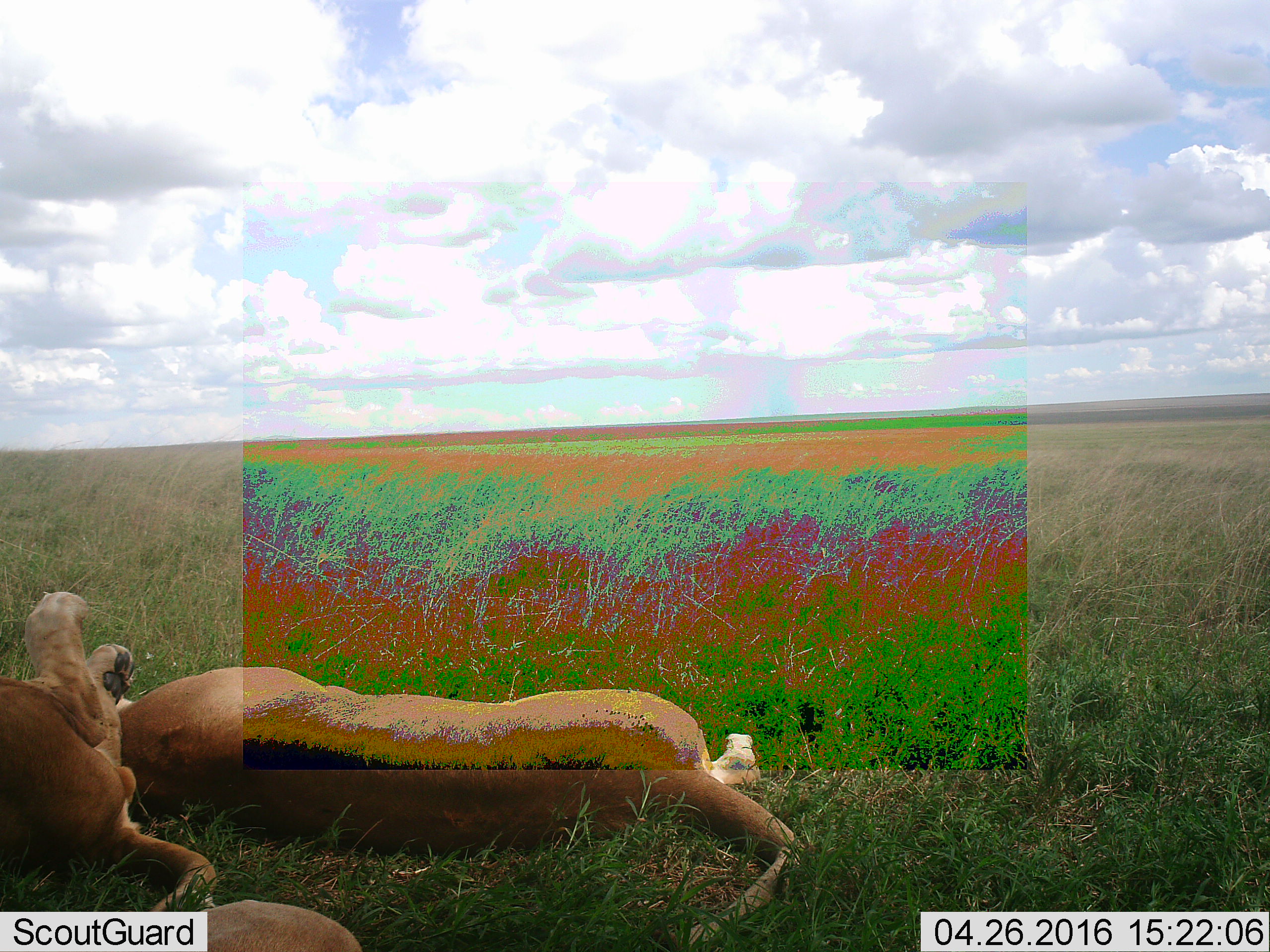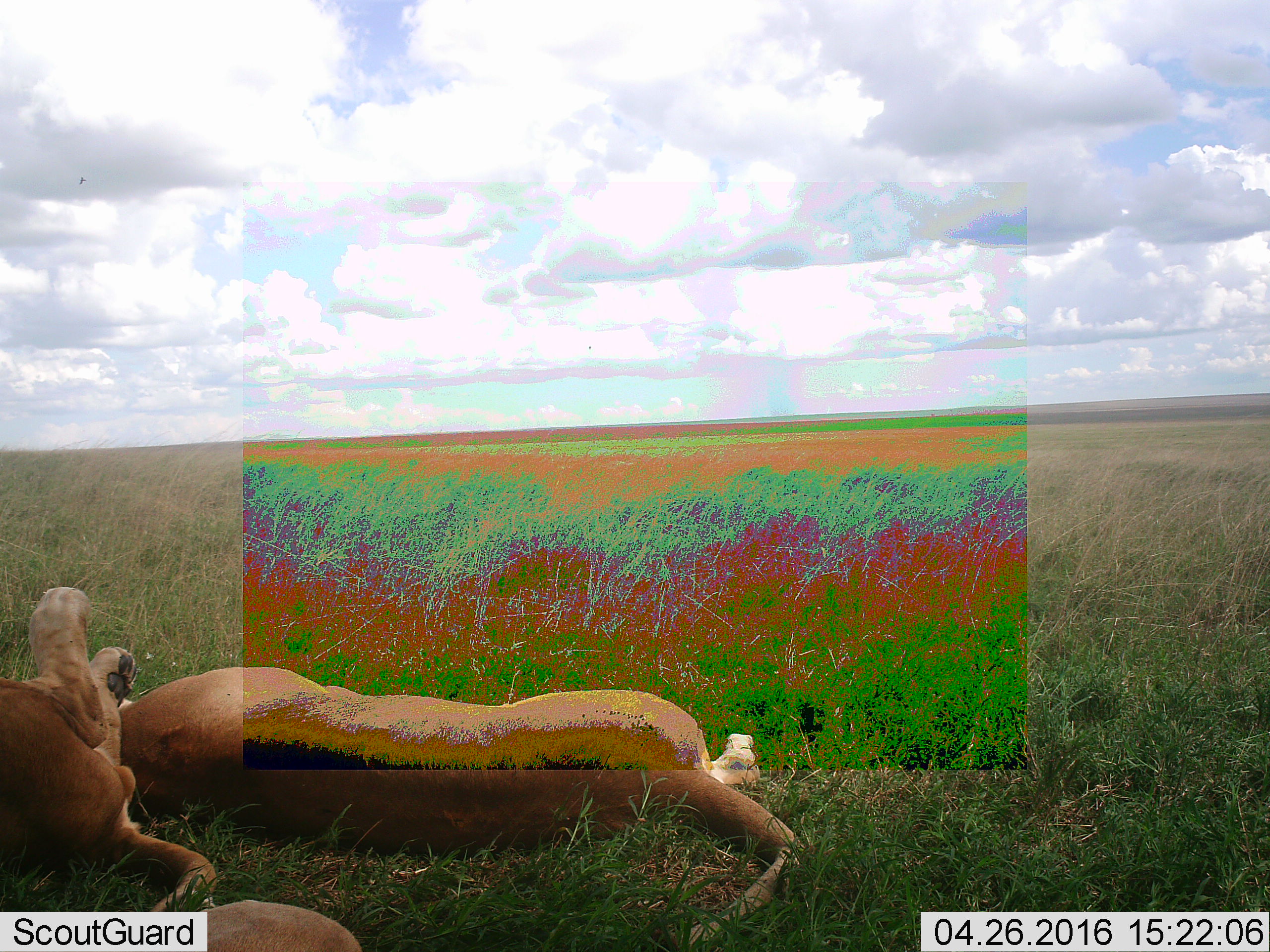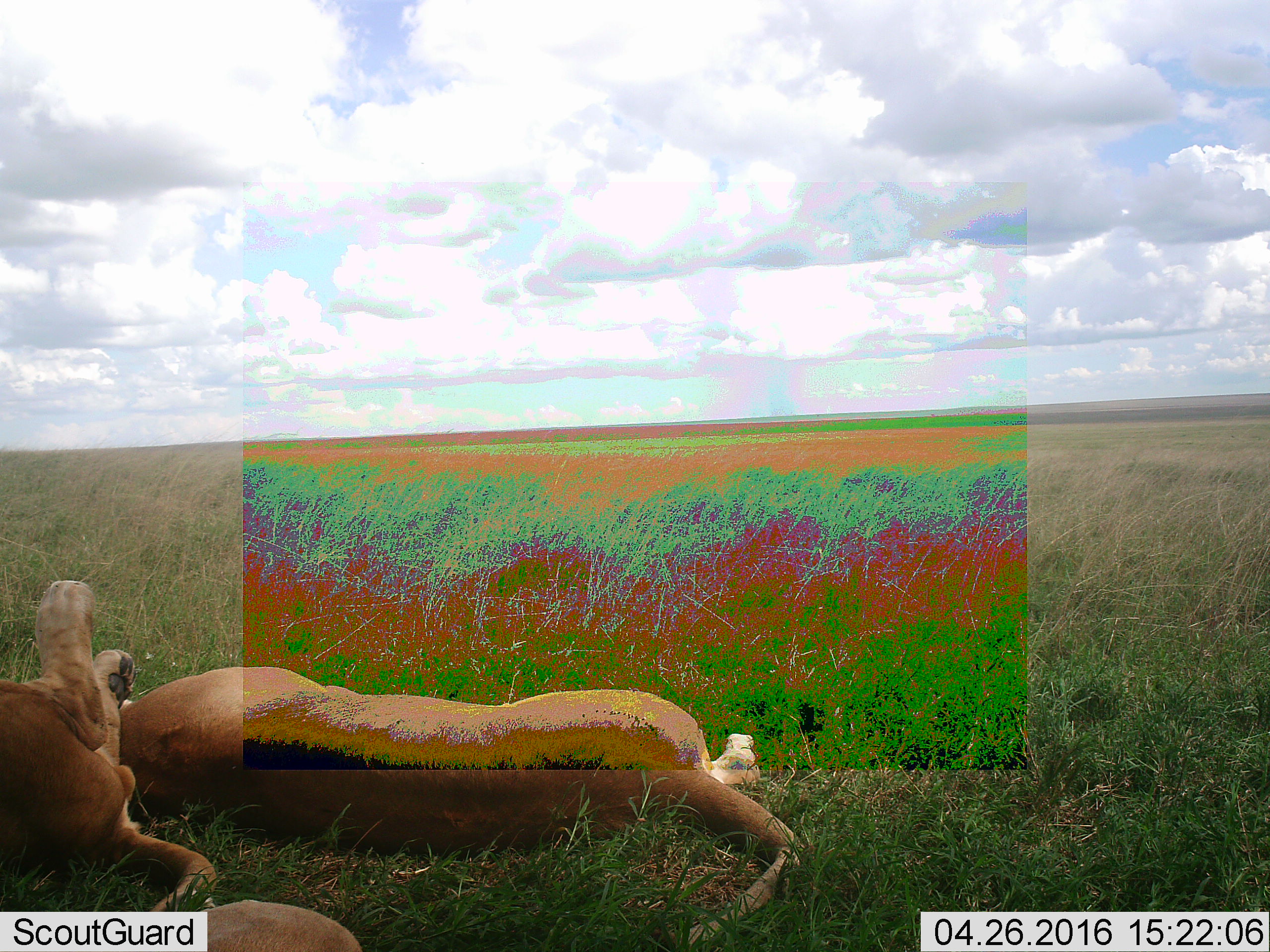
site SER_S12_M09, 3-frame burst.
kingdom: Animalia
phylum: Chordata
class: Mammalia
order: Carnivora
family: Felidae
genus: Panthera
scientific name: Panthera leo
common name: lion female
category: lionfemale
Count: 2.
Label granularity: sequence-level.